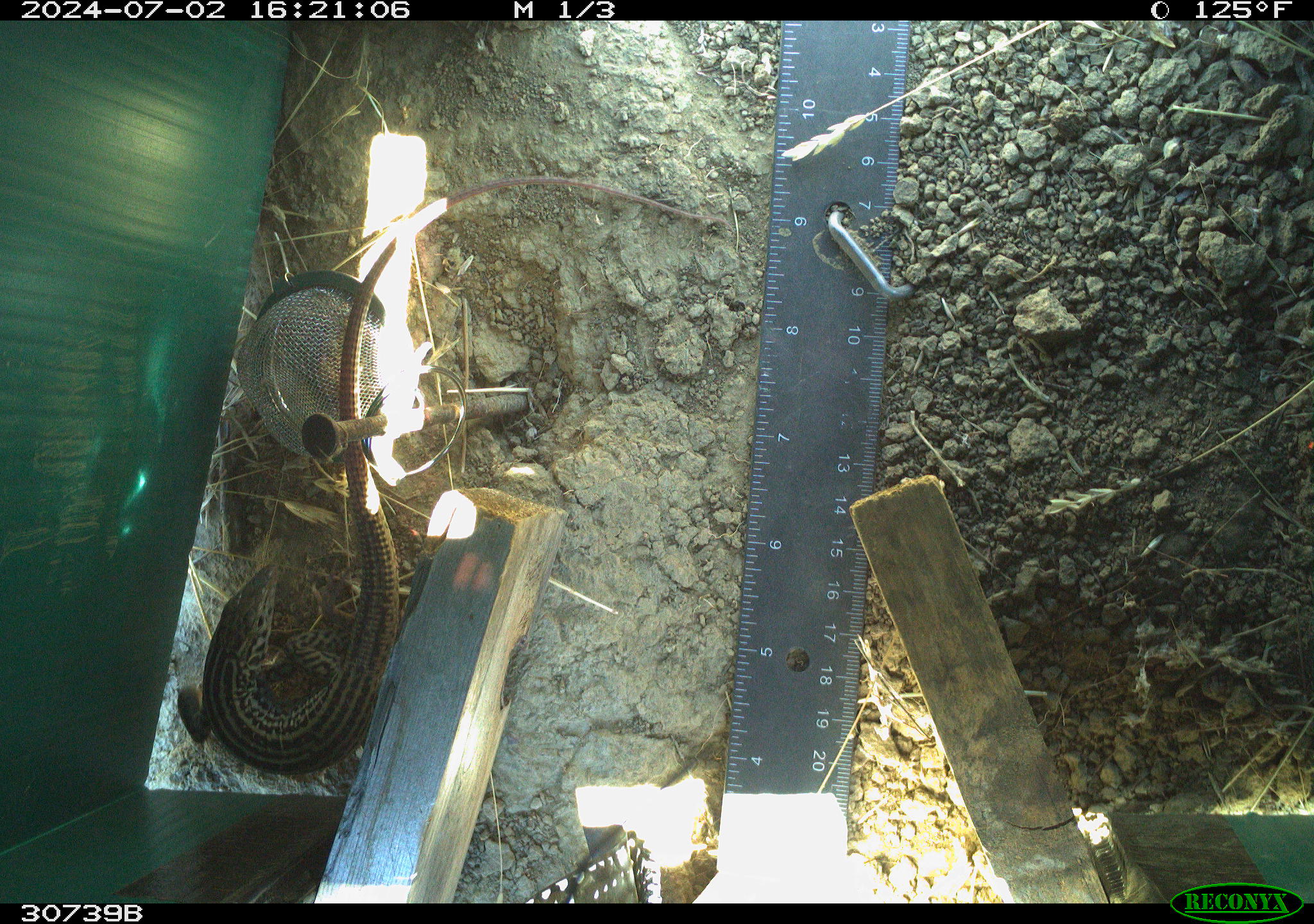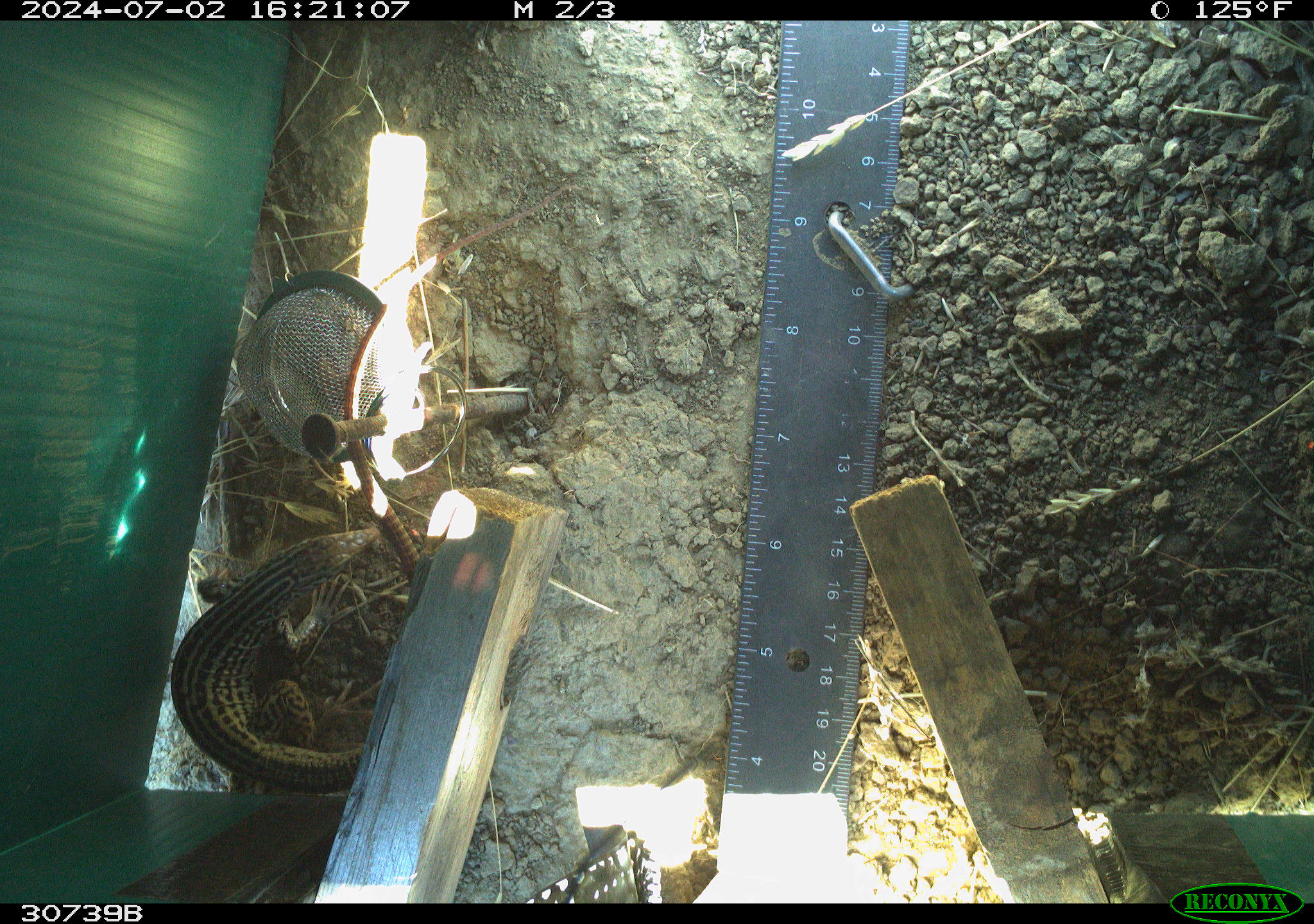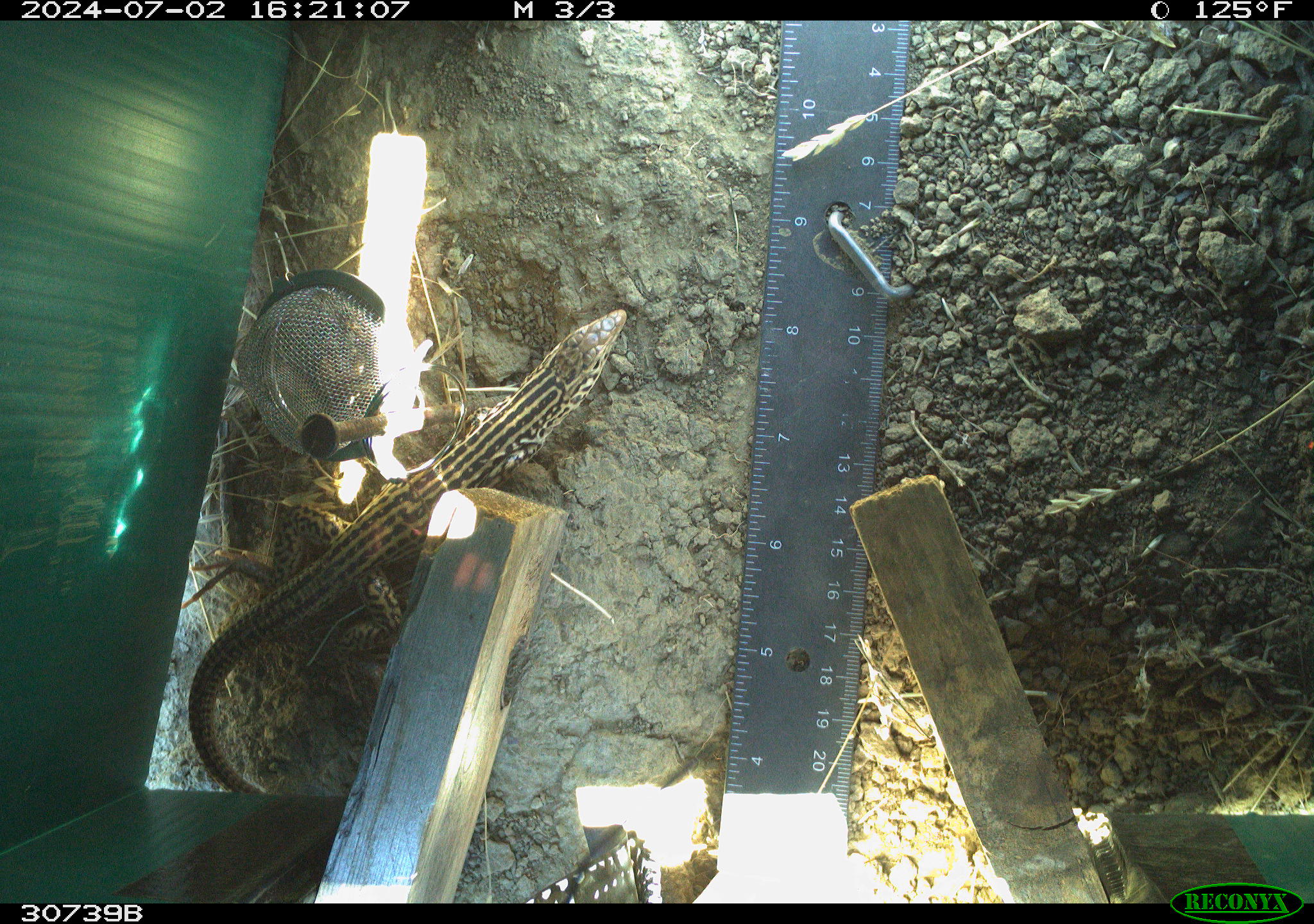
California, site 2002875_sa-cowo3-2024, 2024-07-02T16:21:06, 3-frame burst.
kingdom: Animalia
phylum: Chordata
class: Reptilia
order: Squamata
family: Teiidae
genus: Aspidoscelis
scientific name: Aspidoscelis tigris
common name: western whiptail